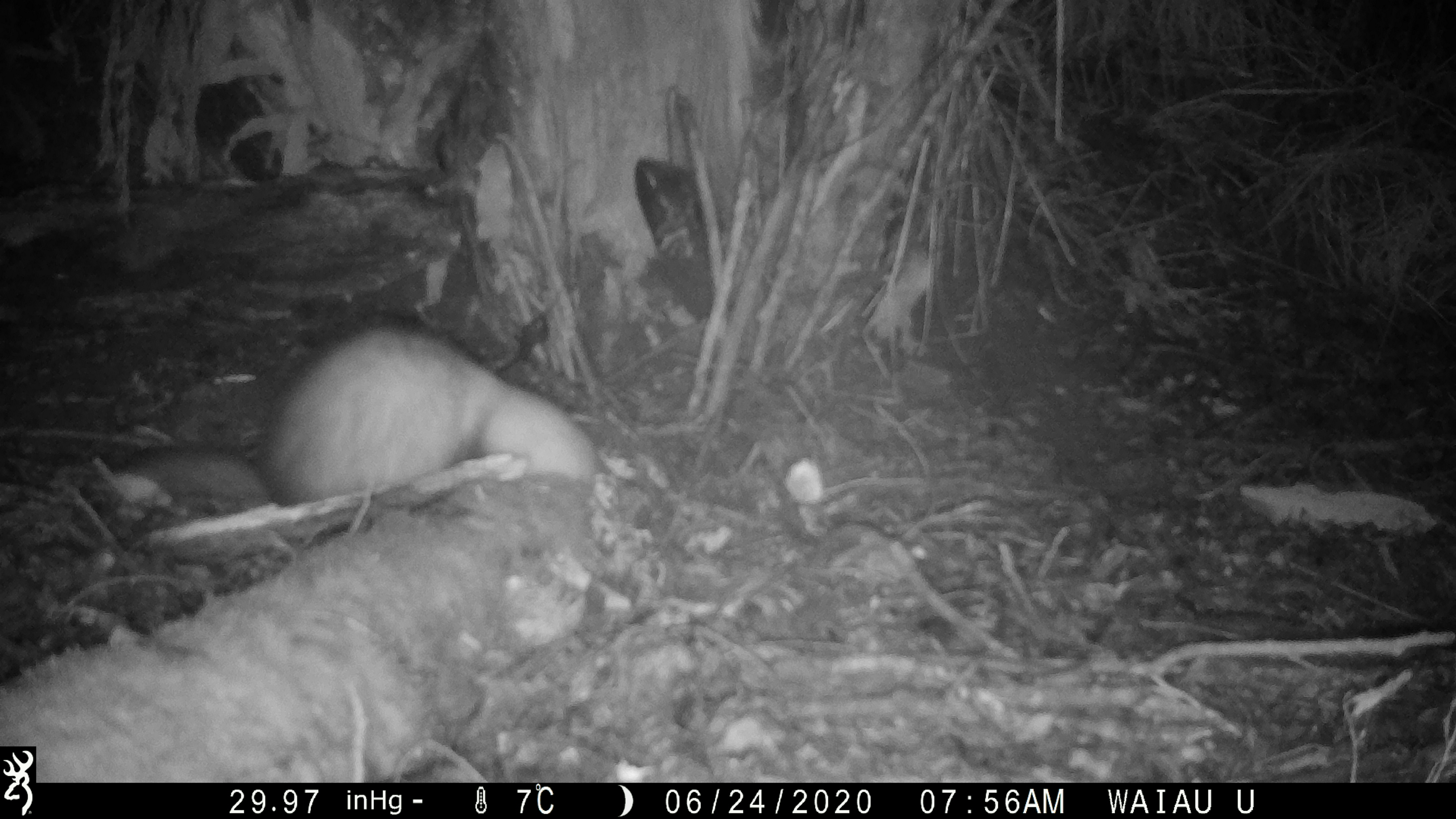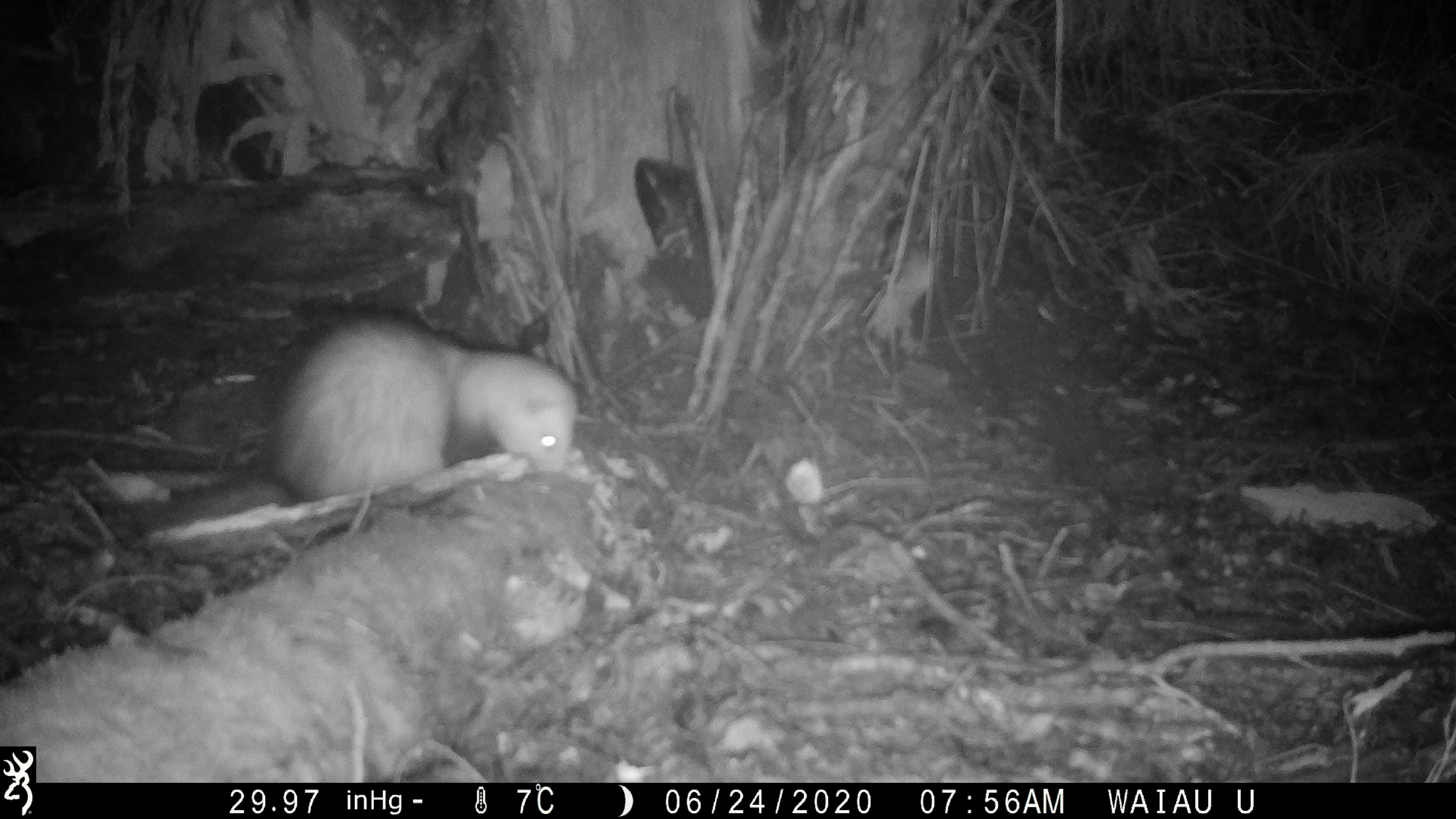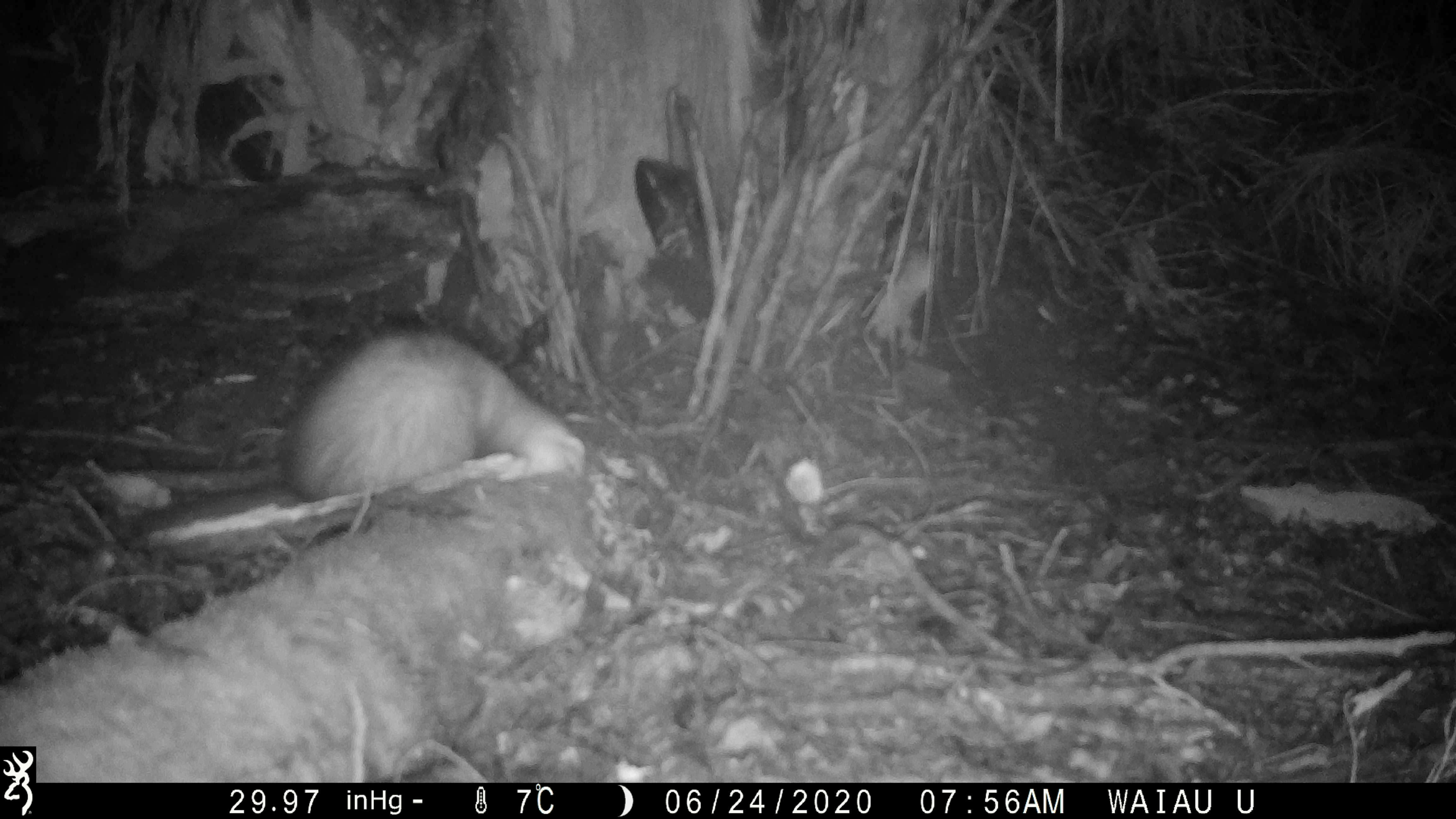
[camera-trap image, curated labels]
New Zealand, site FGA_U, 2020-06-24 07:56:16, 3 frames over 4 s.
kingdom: Animalia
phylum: Chordata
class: Mammalia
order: Carnivora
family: Mustelidae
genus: Mustela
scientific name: Mustela furo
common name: ferret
Ferret (Mustela furo).